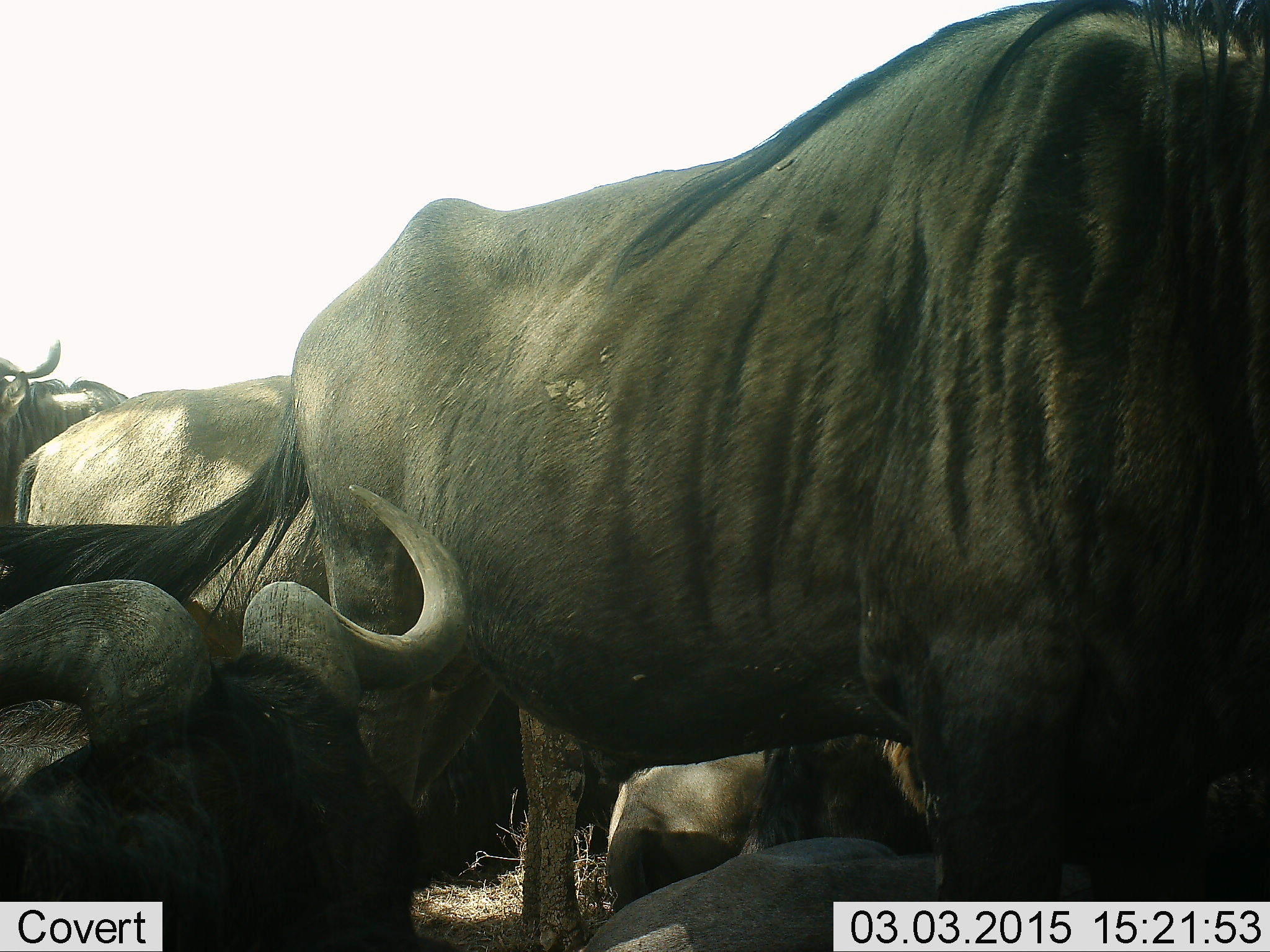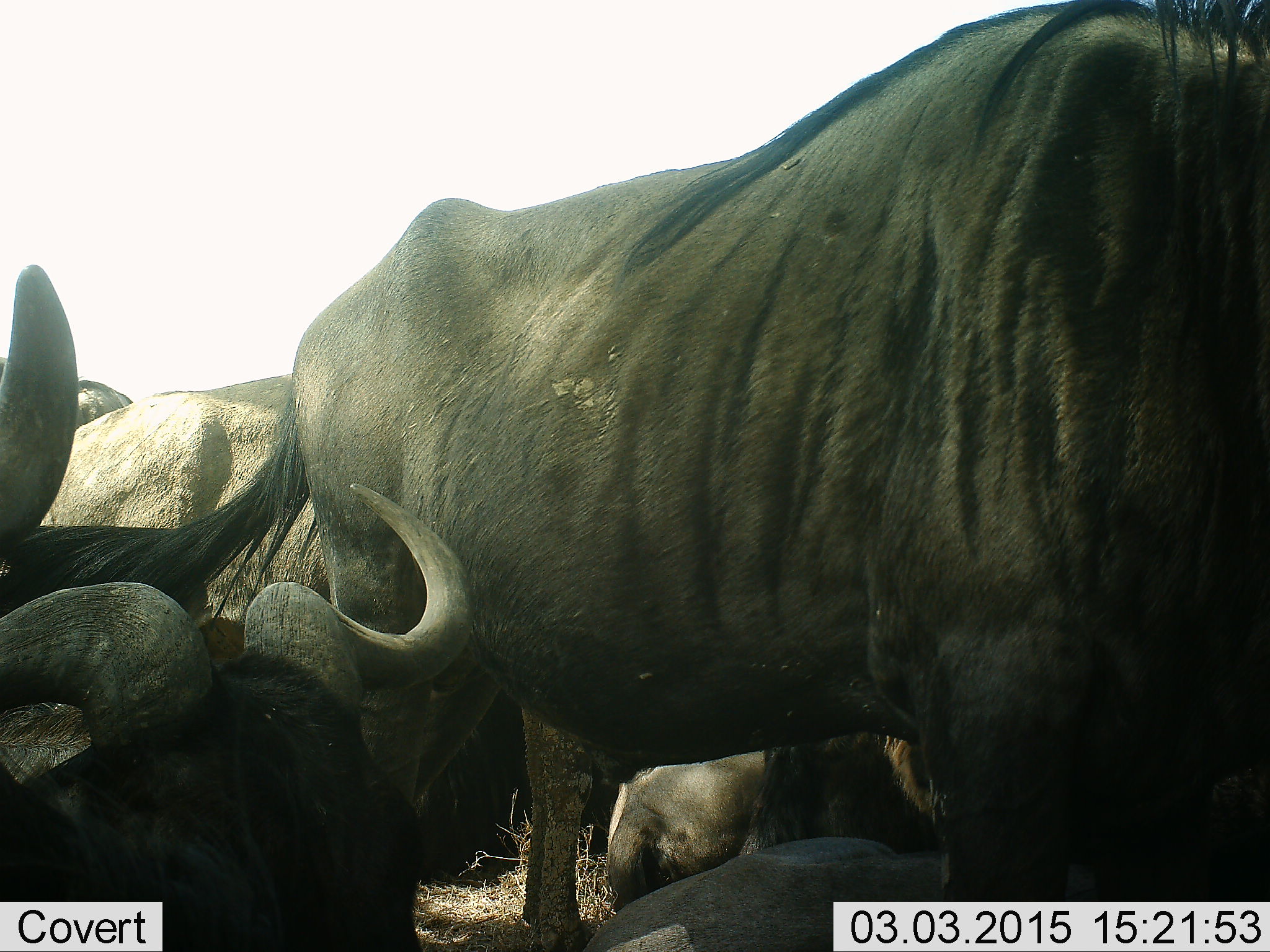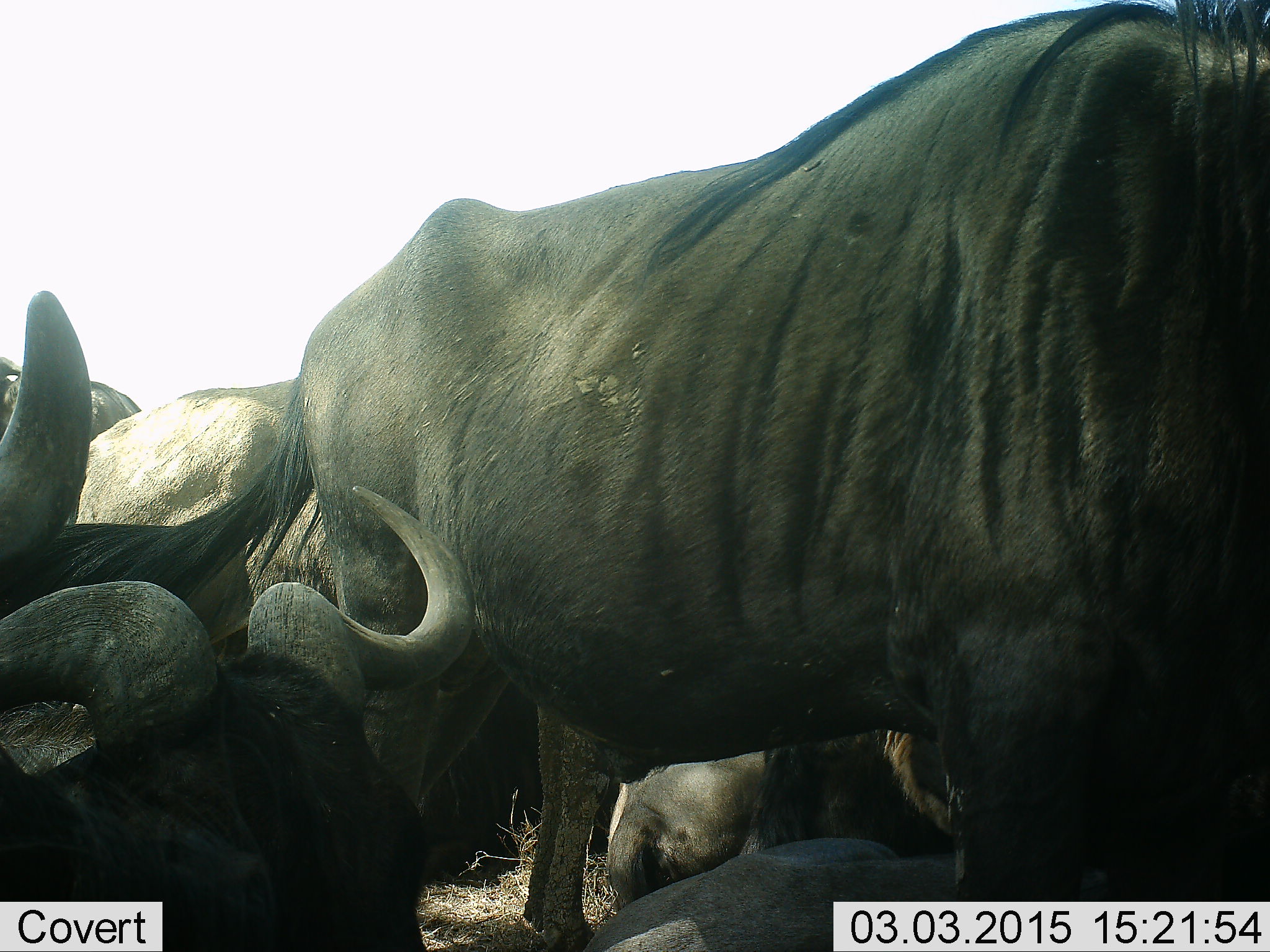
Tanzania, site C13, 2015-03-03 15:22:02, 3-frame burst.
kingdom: Animalia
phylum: Chordata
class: Mammalia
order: Artiodactyla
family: Bovidae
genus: Connochaetes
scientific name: Connochaetes taurinus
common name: blue wildebeest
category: wildebeest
Wildebeest (blue wildebeest) (Connochaetes taurinus), count 5. Behavior (volunteer vote fractions): standing 90%, resting 90%, moving 0%, interacting 0%. Young present (vote fraction): 0%. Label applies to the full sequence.